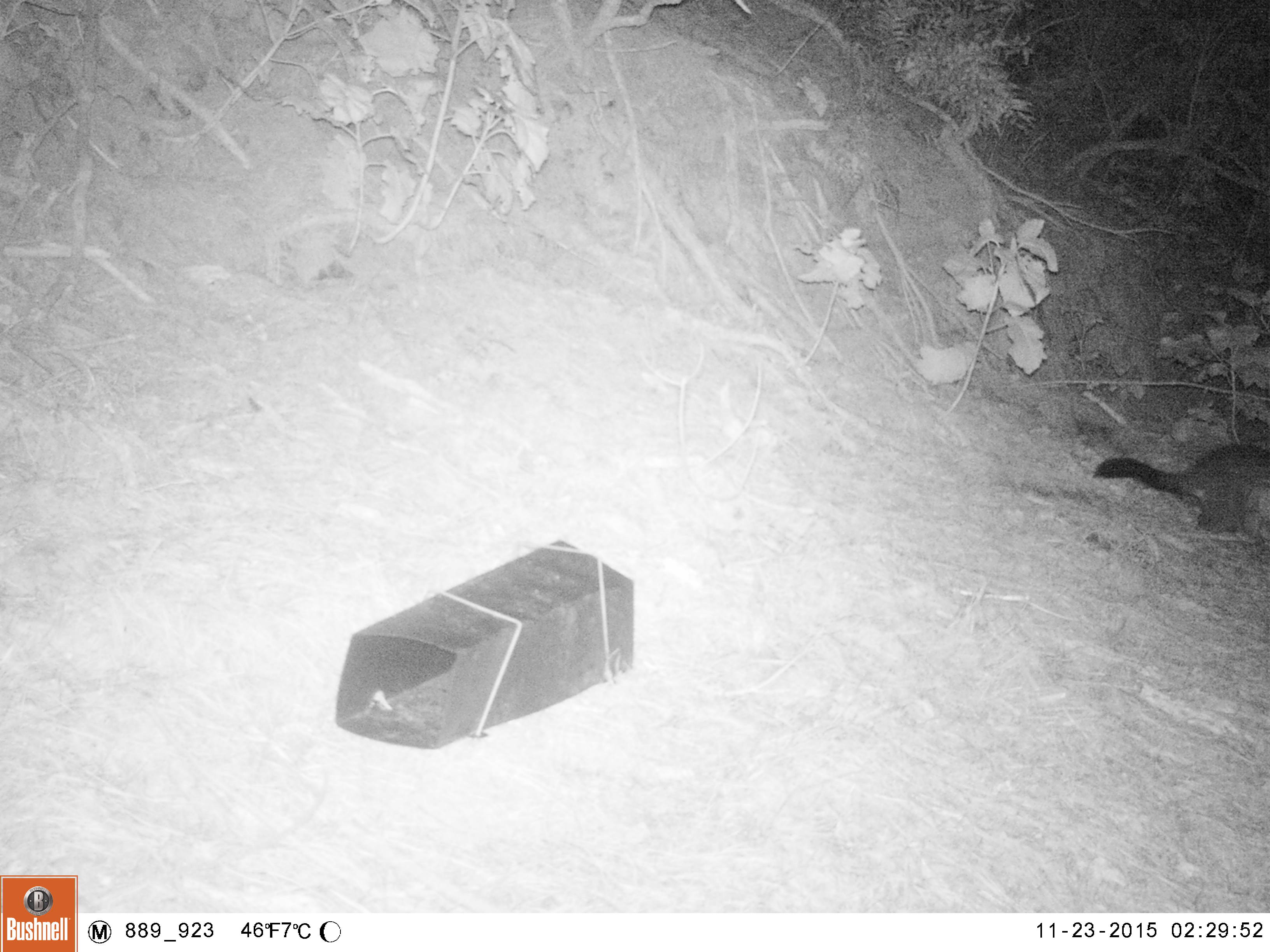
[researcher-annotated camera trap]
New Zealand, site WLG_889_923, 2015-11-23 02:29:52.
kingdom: Animalia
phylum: Chordata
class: Mammalia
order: Diprotodontia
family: Phalangeridae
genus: Trichosurus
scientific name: Trichosurus vulpecula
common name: common brushtail possum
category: possum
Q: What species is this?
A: Possum (common brushtail possum) (Trichosurus vulpecula).